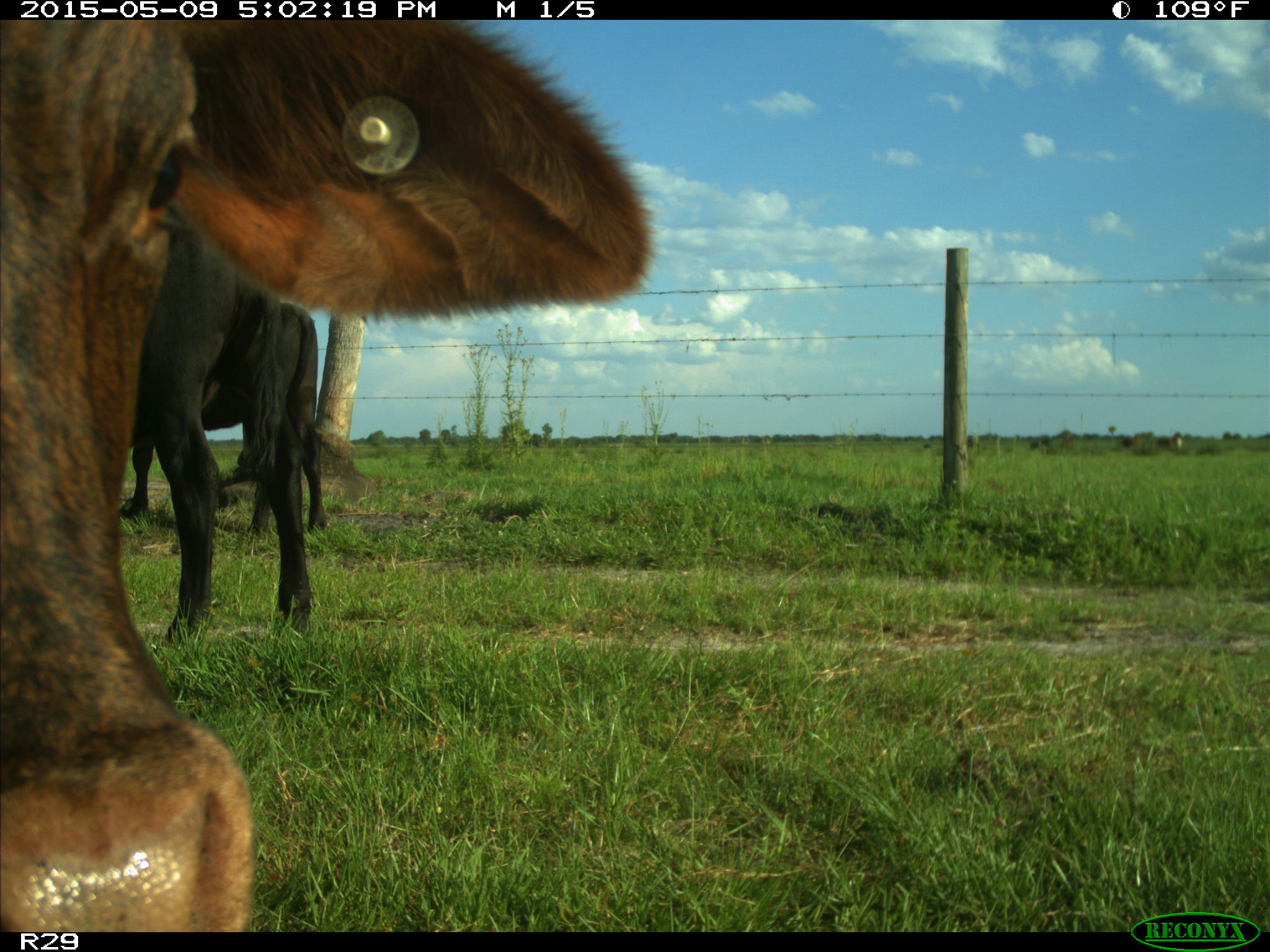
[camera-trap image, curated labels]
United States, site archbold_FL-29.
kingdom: Animalia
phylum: Chordata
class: Mammalia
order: Artiodactyla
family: Bovidae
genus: Bos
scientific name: Bos taurus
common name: domestic cow